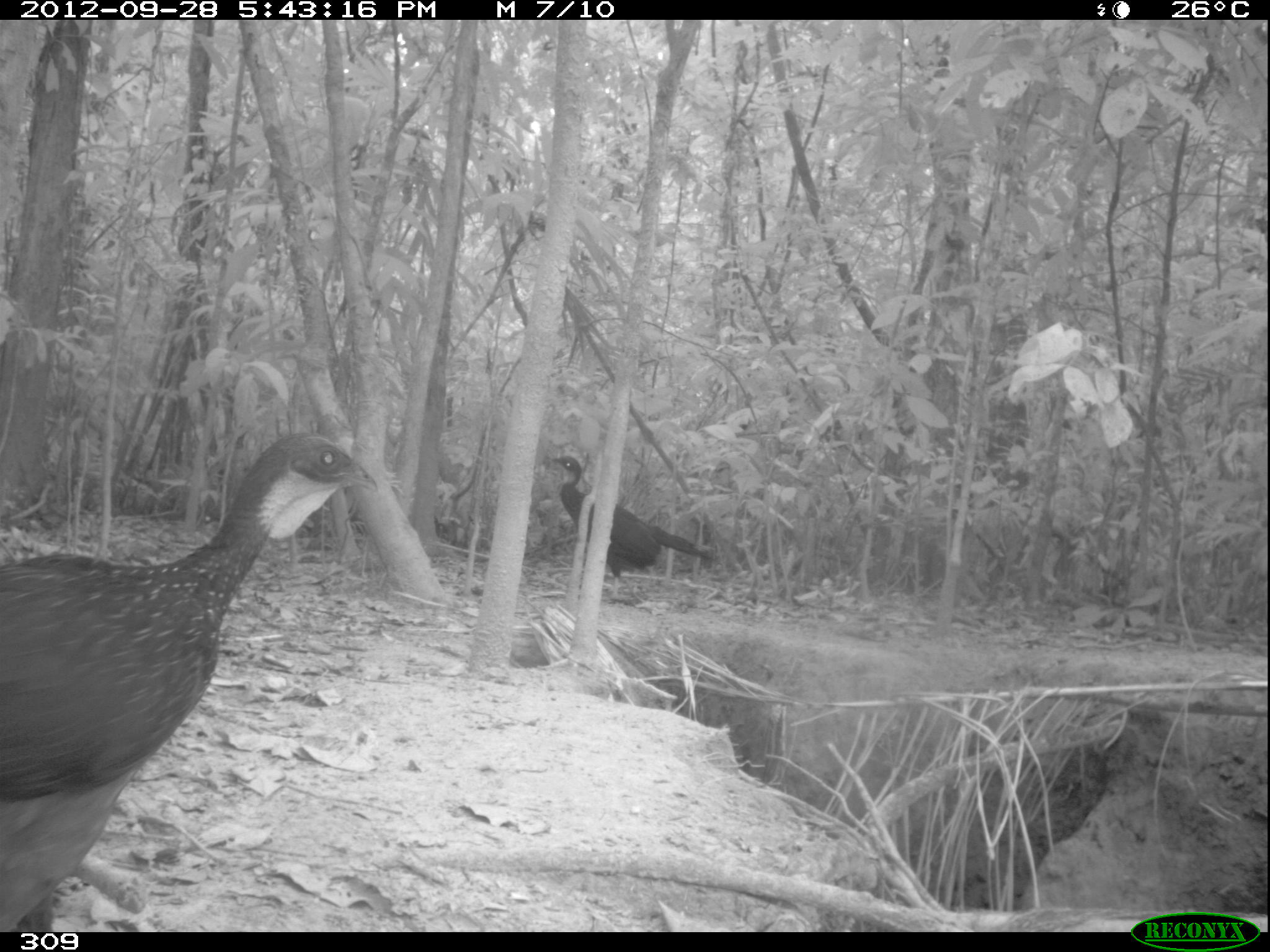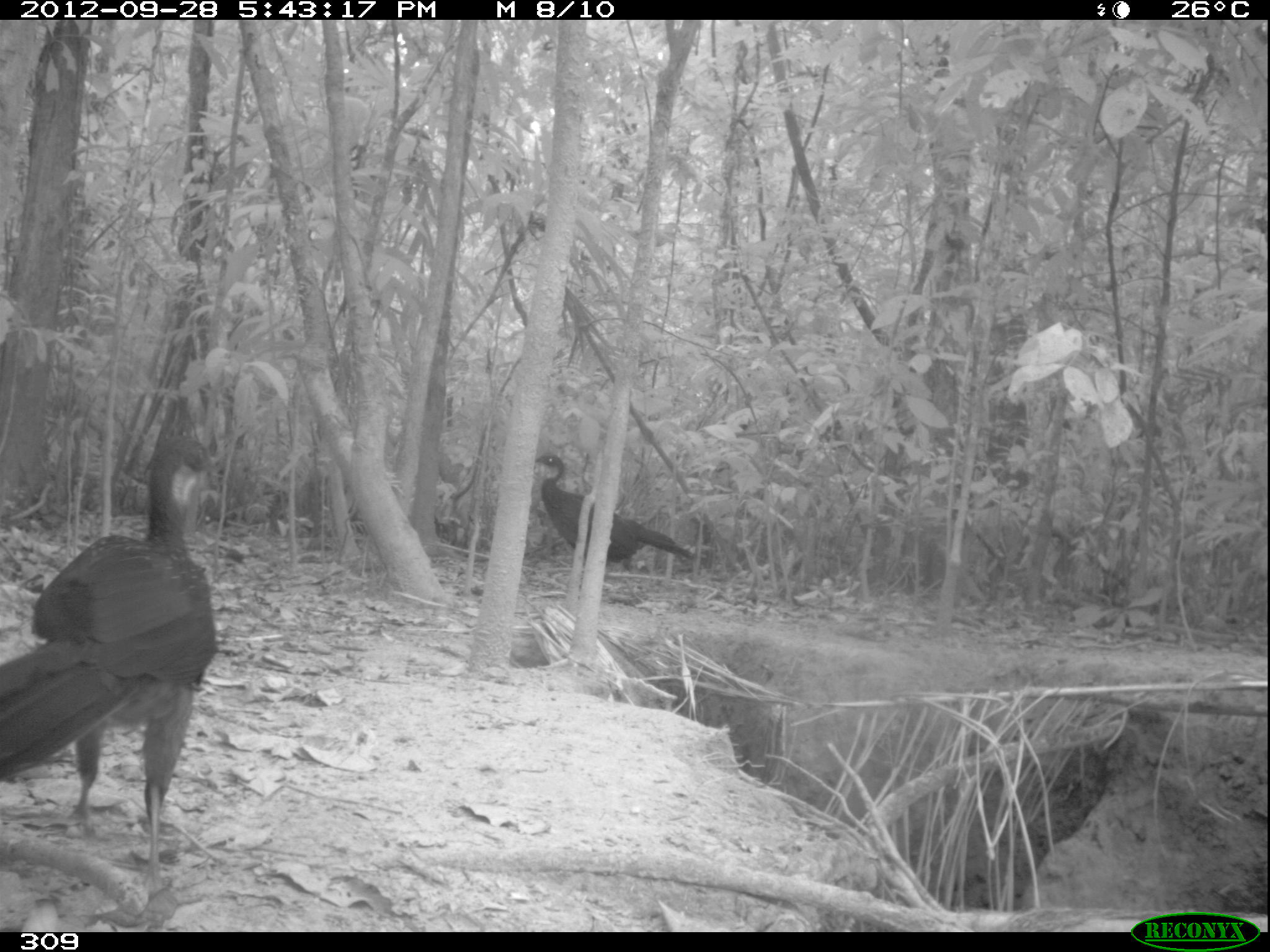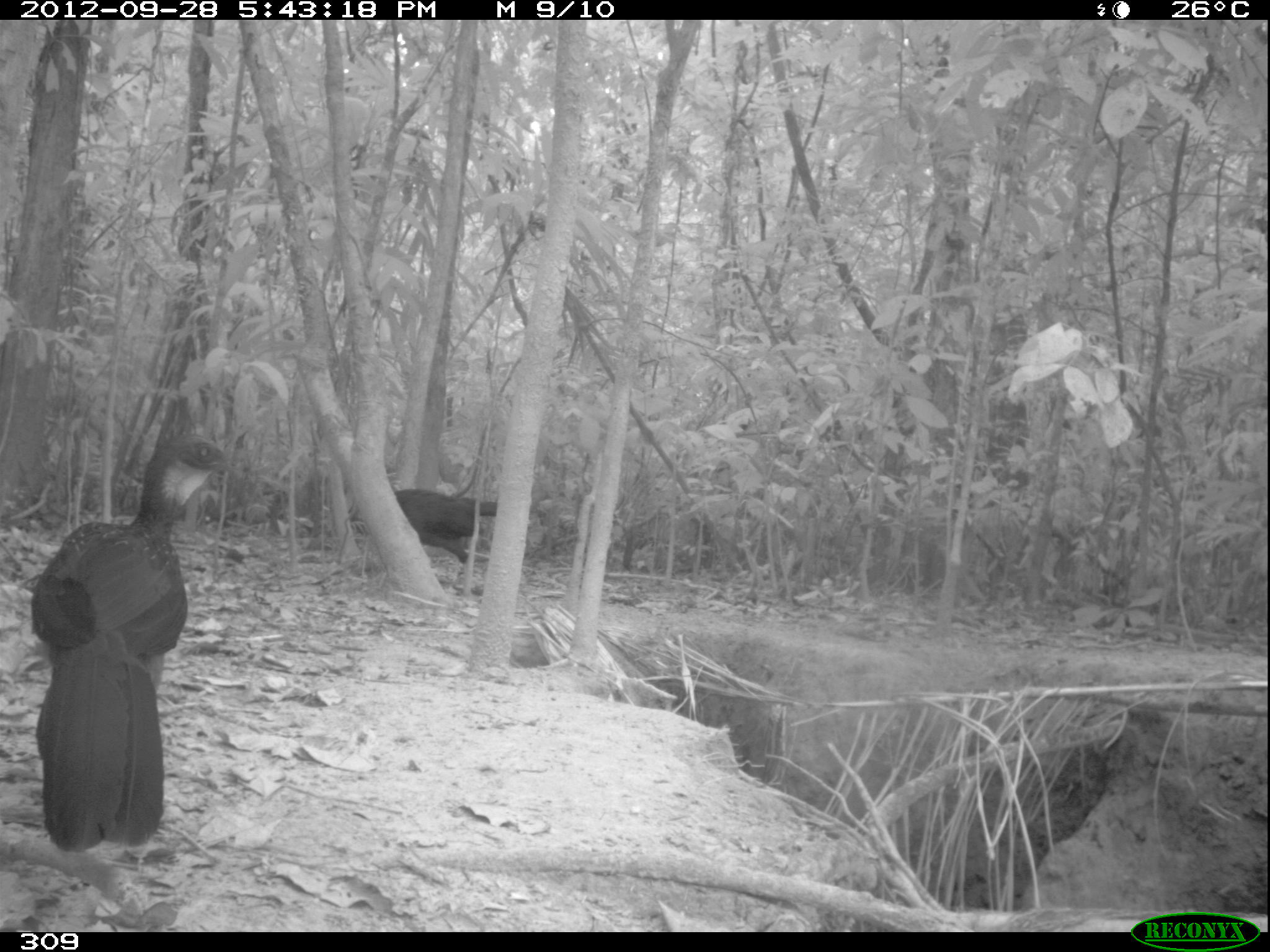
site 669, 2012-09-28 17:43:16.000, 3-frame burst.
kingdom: Animalia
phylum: Chordata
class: Aves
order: Galliformes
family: Cracidae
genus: Penelope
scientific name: Penelope jacquacu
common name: spix's guan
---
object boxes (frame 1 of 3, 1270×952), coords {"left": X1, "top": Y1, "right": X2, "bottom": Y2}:
penelope jacquacu: {"left": 1, "top": 430, "right": 378, "bottom": 931}; {"left": 551, "top": 455, "right": 715, "bottom": 601}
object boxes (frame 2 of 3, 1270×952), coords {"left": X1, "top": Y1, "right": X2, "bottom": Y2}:
penelope jacquacu: {"left": 1, "top": 436, "right": 217, "bottom": 890}; {"left": 535, "top": 451, "right": 695, "bottom": 565}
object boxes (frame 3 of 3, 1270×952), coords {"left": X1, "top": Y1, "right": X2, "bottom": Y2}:
penelope jacquacu: {"left": 29, "top": 432, "right": 233, "bottom": 851}; {"left": 393, "top": 487, "right": 497, "bottom": 594}